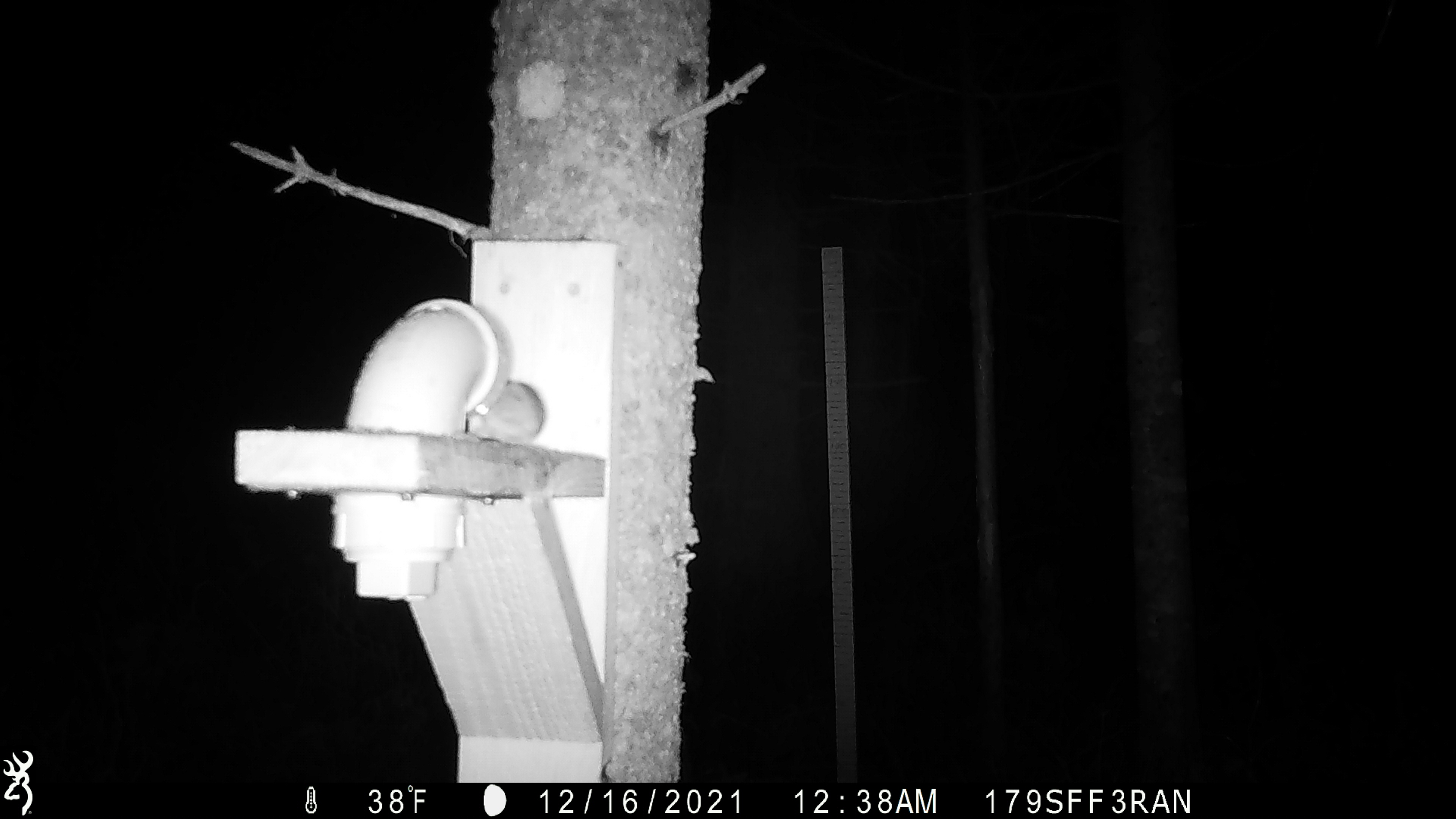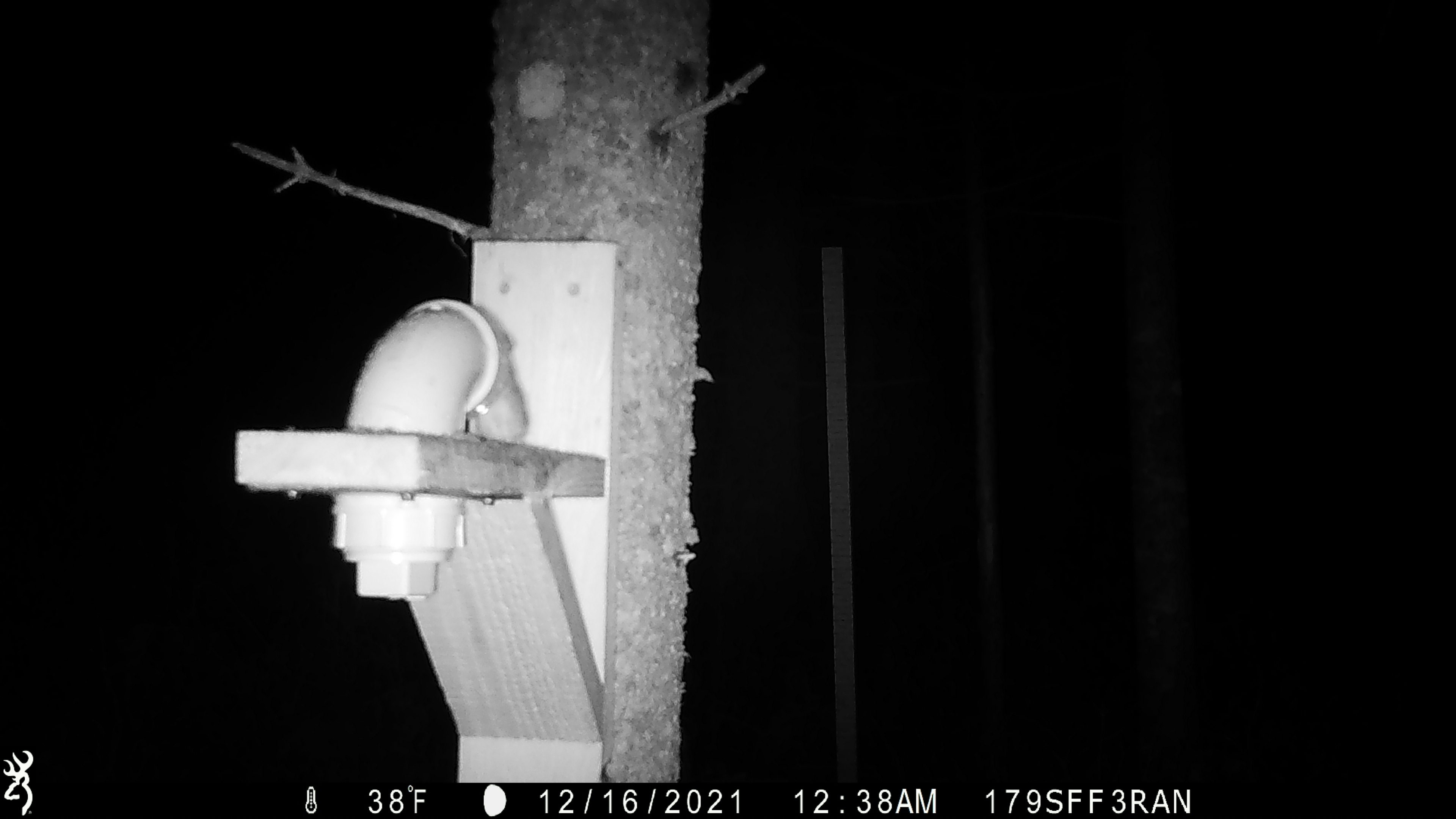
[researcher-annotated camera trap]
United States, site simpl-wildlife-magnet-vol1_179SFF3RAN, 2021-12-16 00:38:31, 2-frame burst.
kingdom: Animalia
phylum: Chordata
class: Mammalia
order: Rodentia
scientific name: Rodentia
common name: mouse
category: mouse sp.